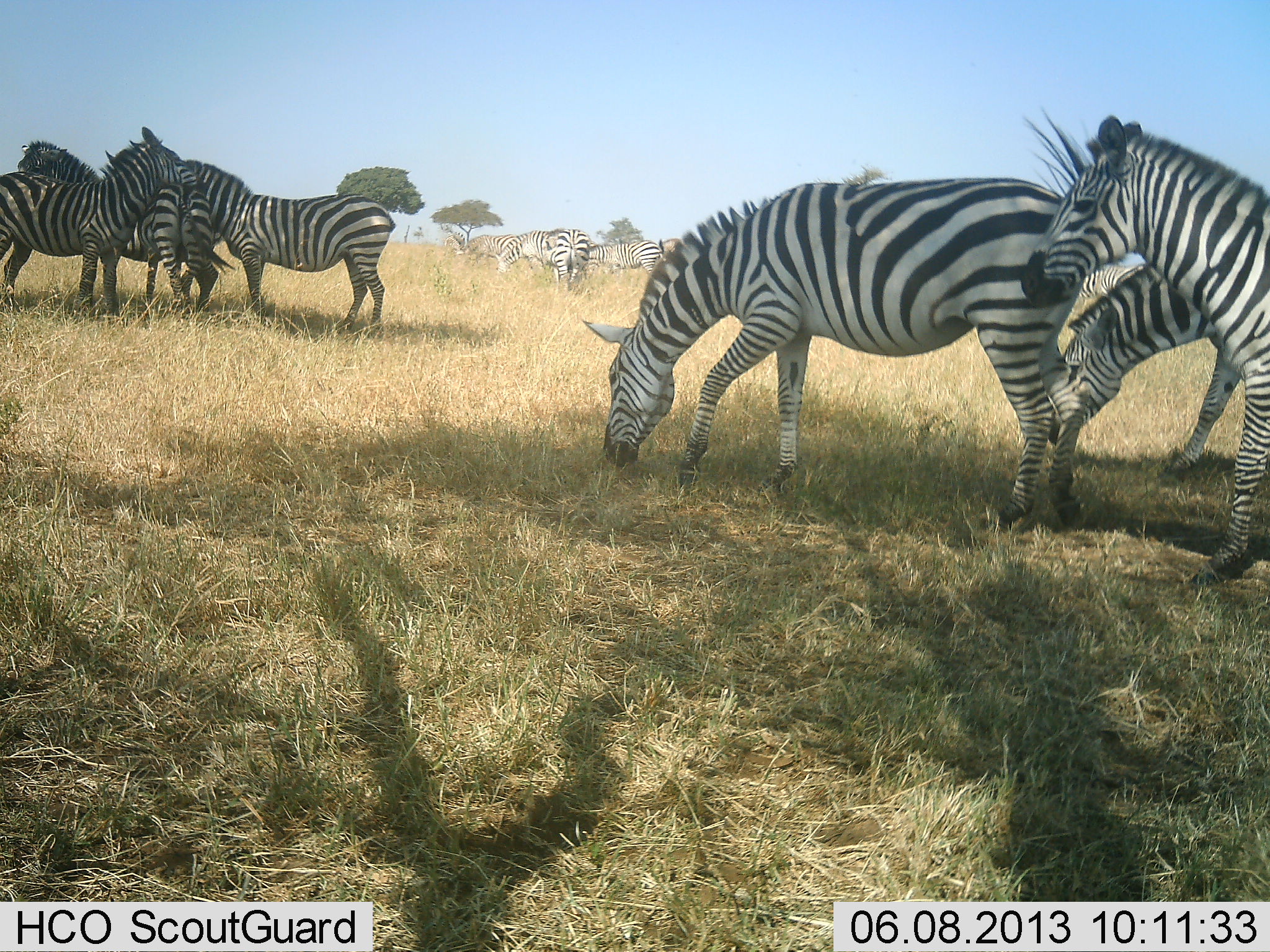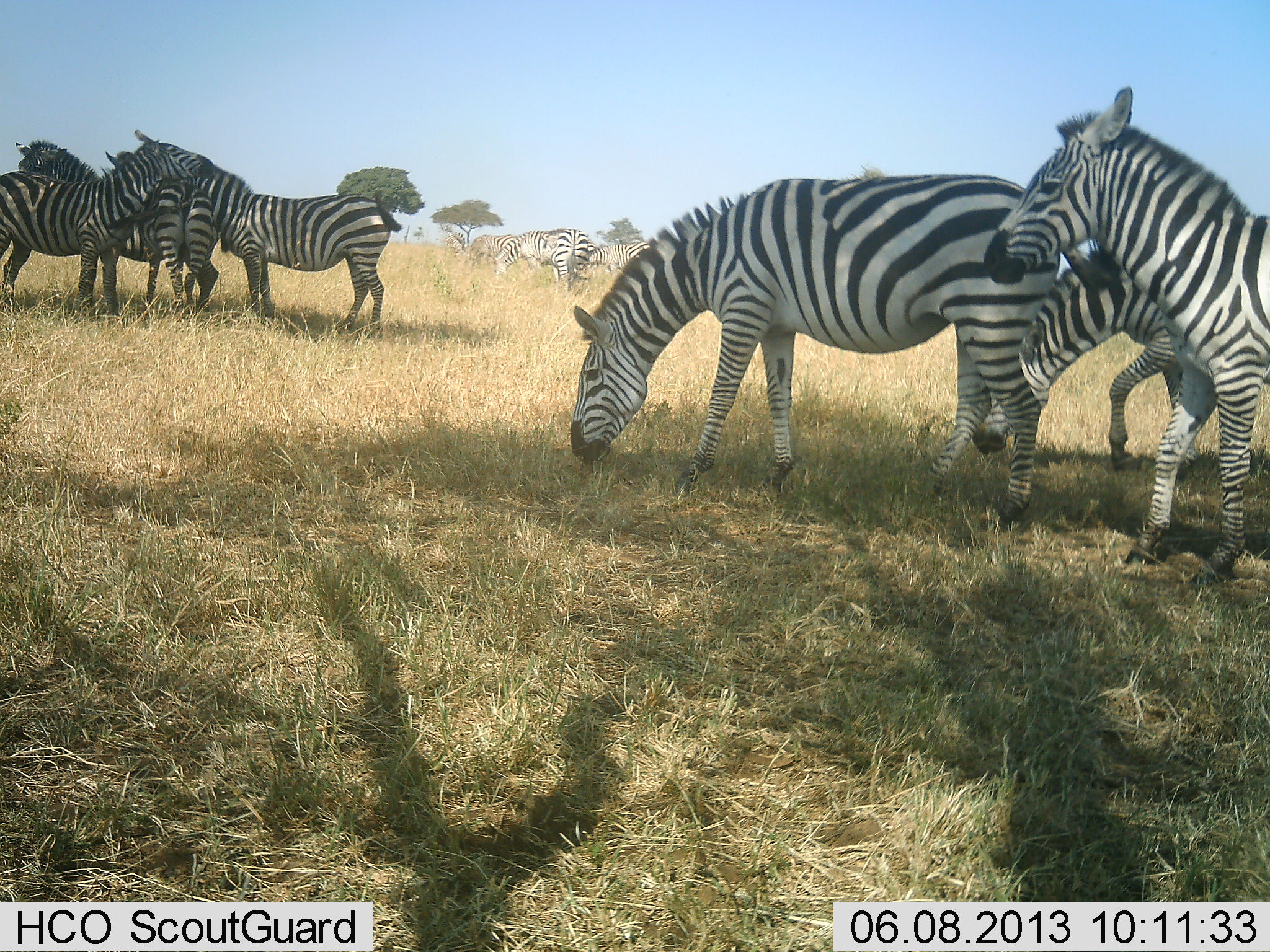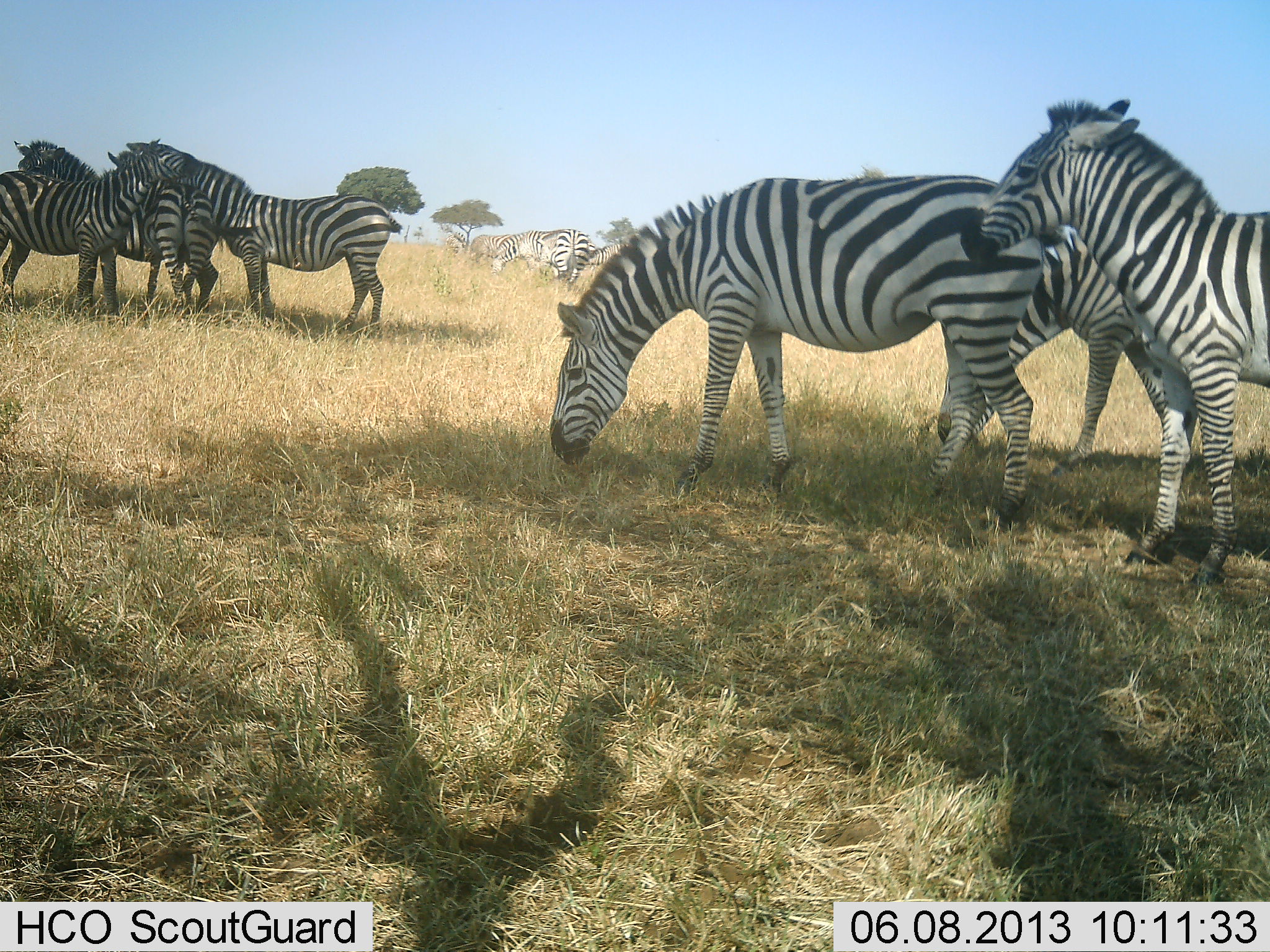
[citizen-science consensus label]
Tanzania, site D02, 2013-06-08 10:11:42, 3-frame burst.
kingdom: Animalia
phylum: Chordata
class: Mammalia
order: Perissodactyla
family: Equidae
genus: Equus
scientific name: Equus quagga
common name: plains zebra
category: zebra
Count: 10.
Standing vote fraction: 60%.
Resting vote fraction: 0%.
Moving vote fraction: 50%.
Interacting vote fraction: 70%.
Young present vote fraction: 0%.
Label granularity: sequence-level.